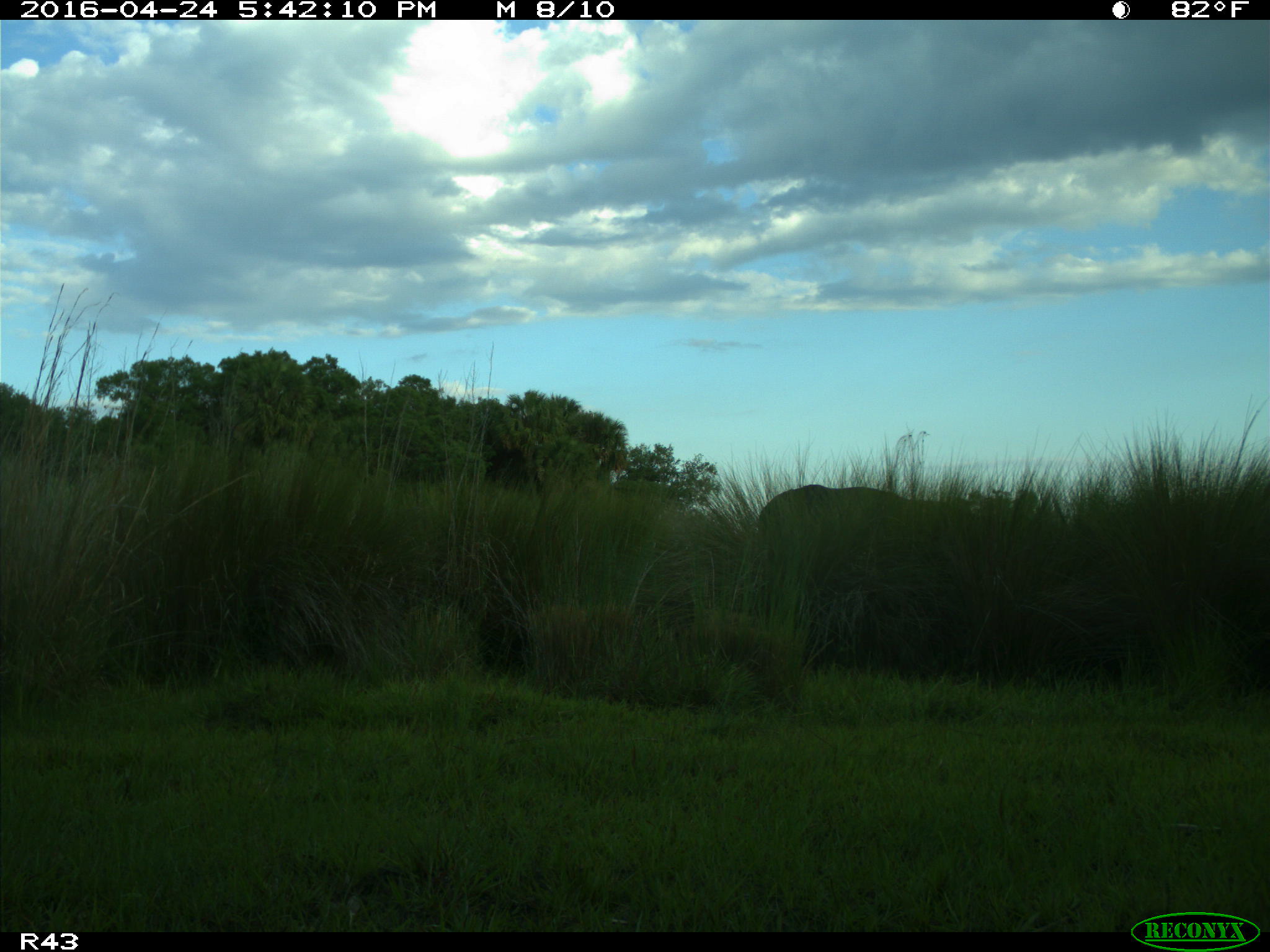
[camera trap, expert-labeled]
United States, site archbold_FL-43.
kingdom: Animalia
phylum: Chordata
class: Mammalia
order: Artiodactyla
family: Bovidae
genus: Bos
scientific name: Bos taurus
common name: domestic cow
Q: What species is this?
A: Bos taurus (domestic cow).